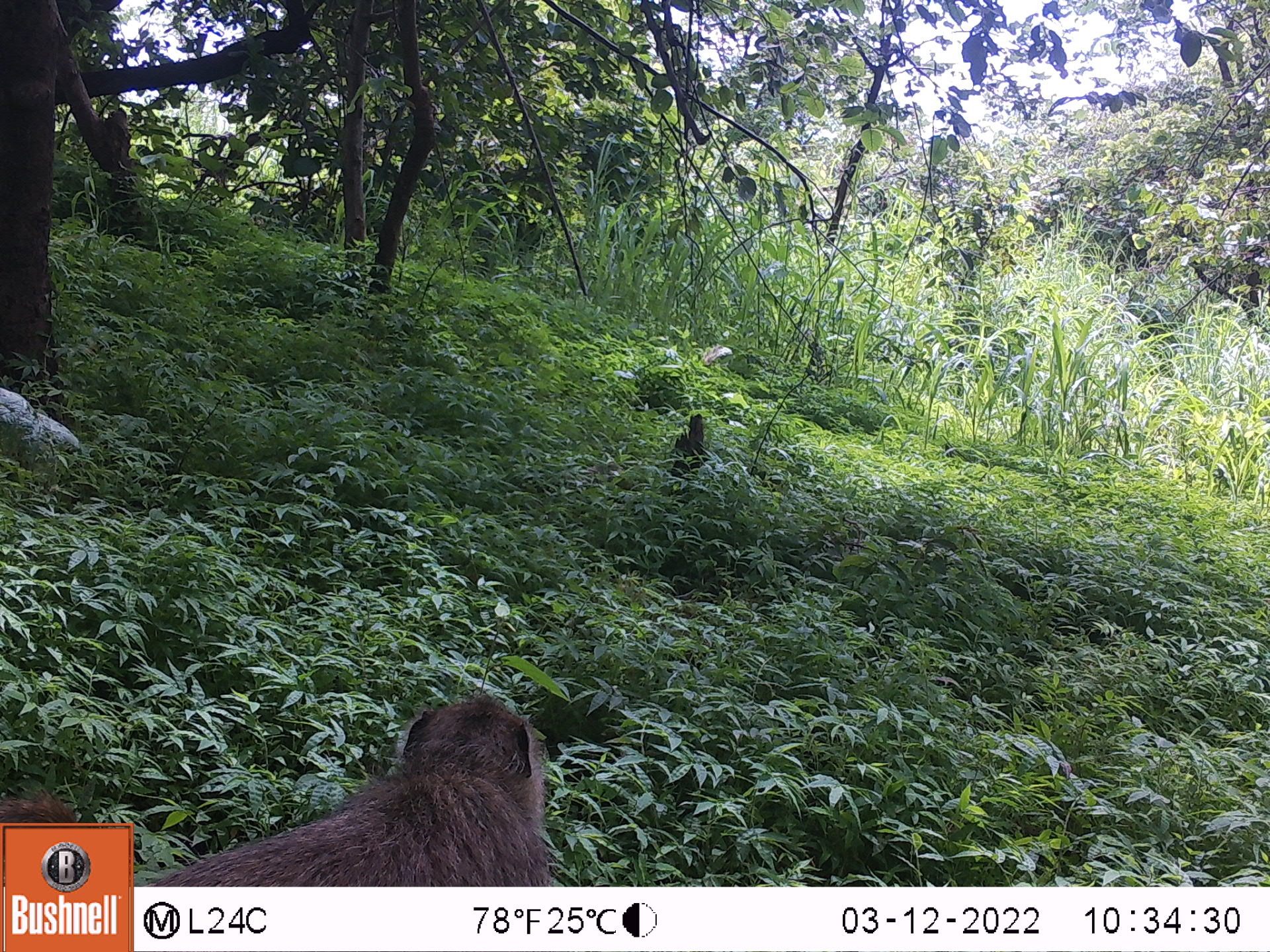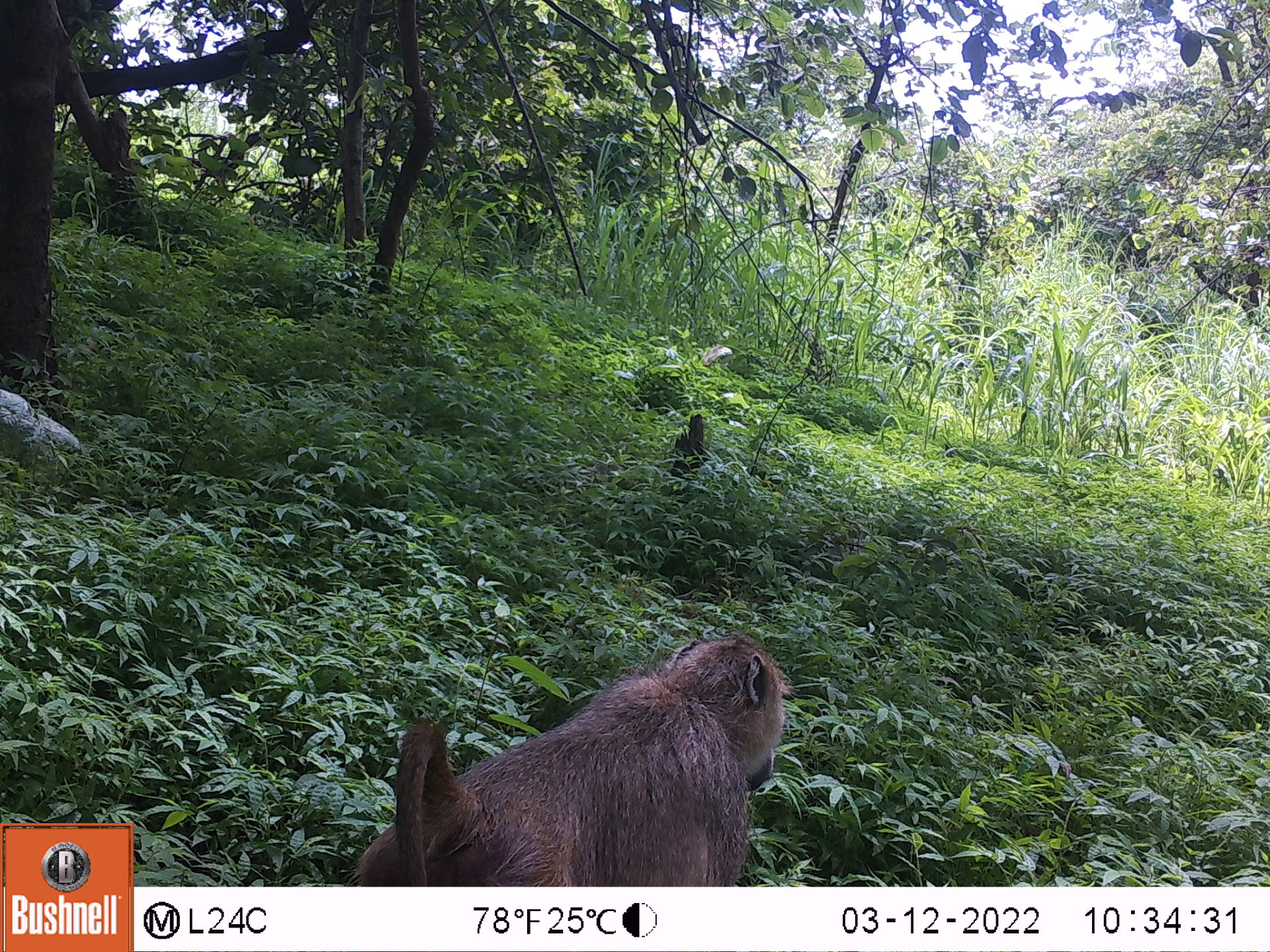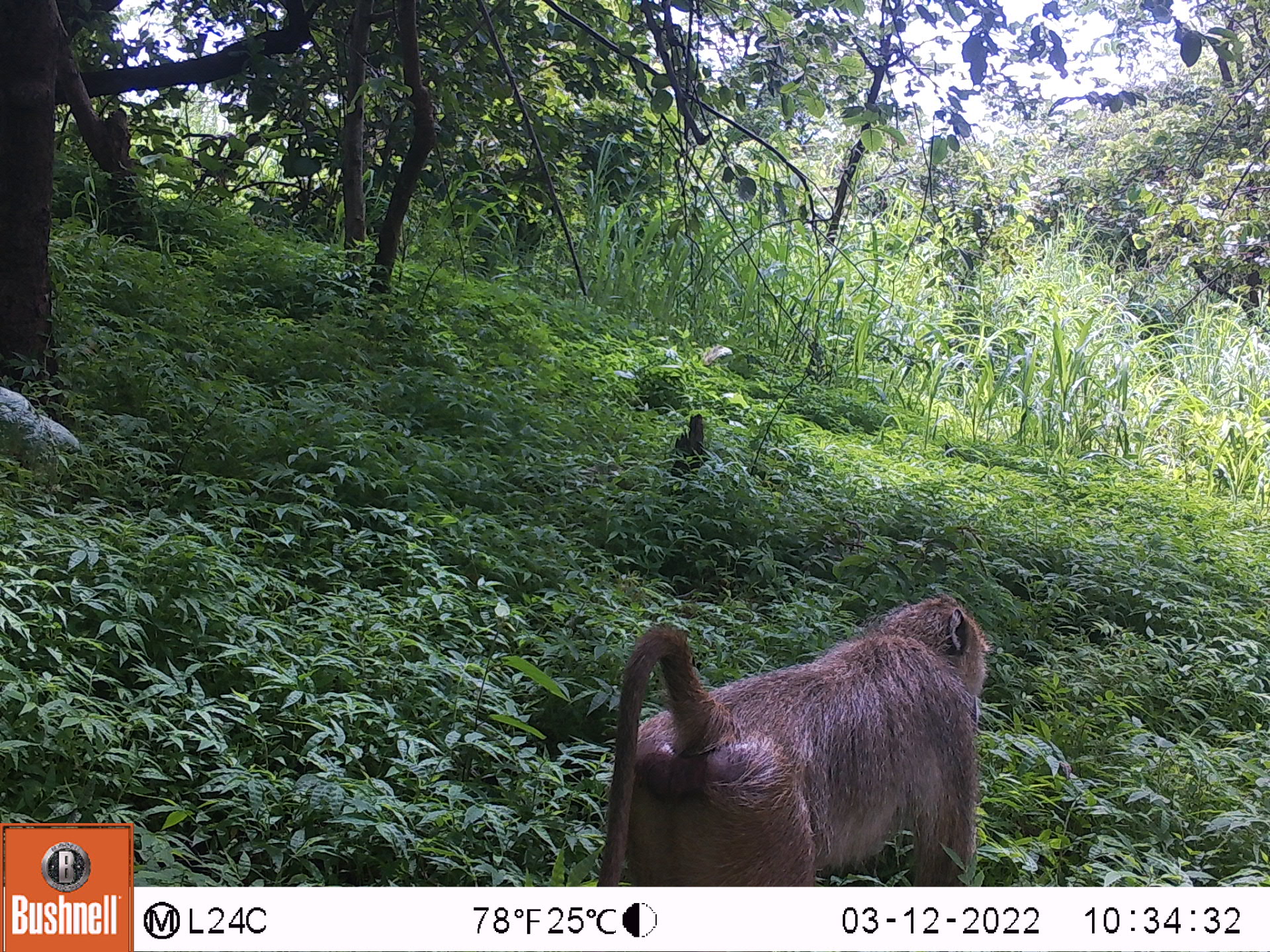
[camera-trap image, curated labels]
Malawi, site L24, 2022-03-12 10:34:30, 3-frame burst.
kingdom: Animalia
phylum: Chordata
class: Mammalia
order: Primates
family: Cercopithecidae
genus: Papio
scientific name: Papio cynocephalus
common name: yellow baboon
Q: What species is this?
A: Yellow baboon (Papio cynocephalus).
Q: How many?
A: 1.